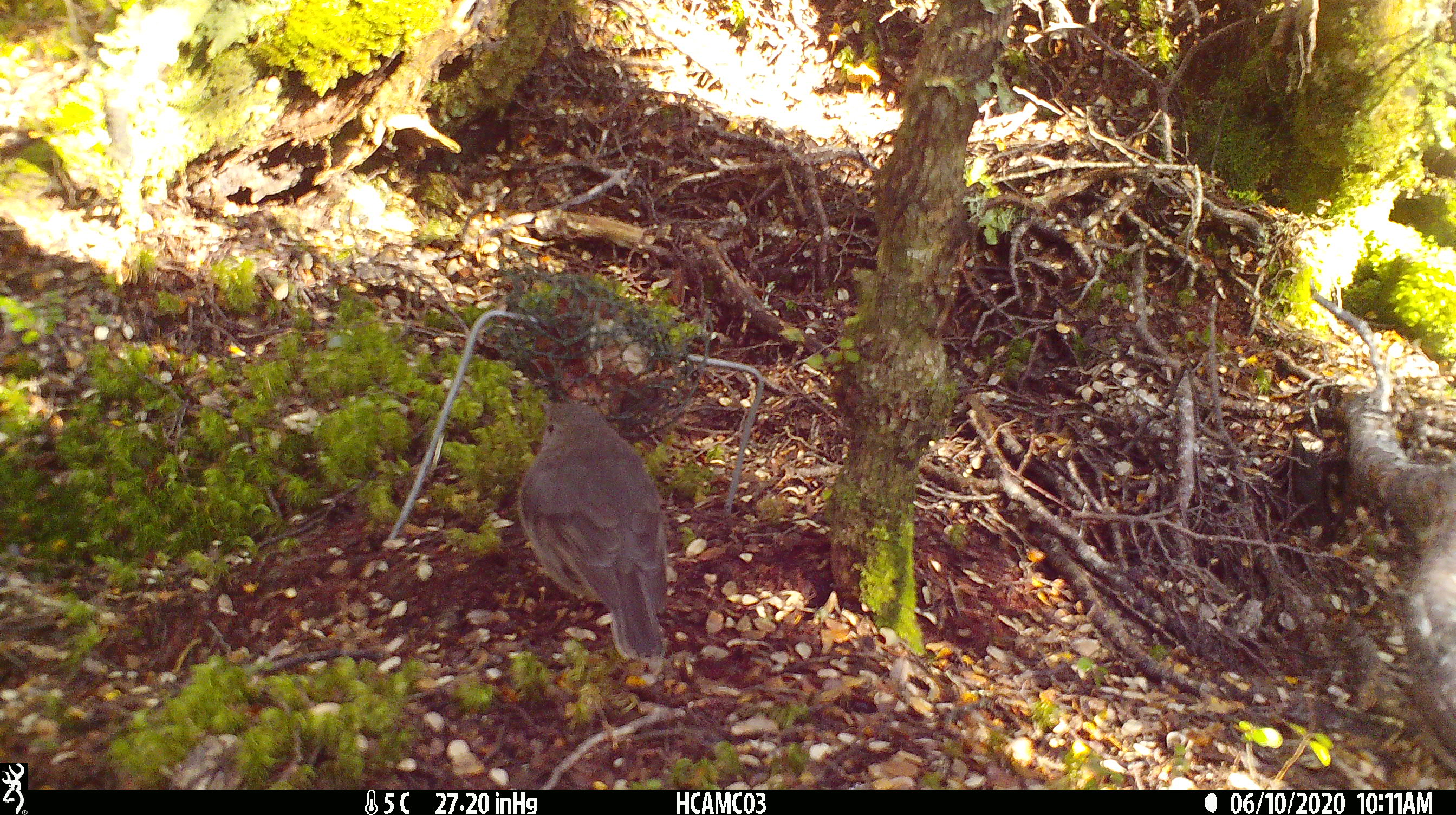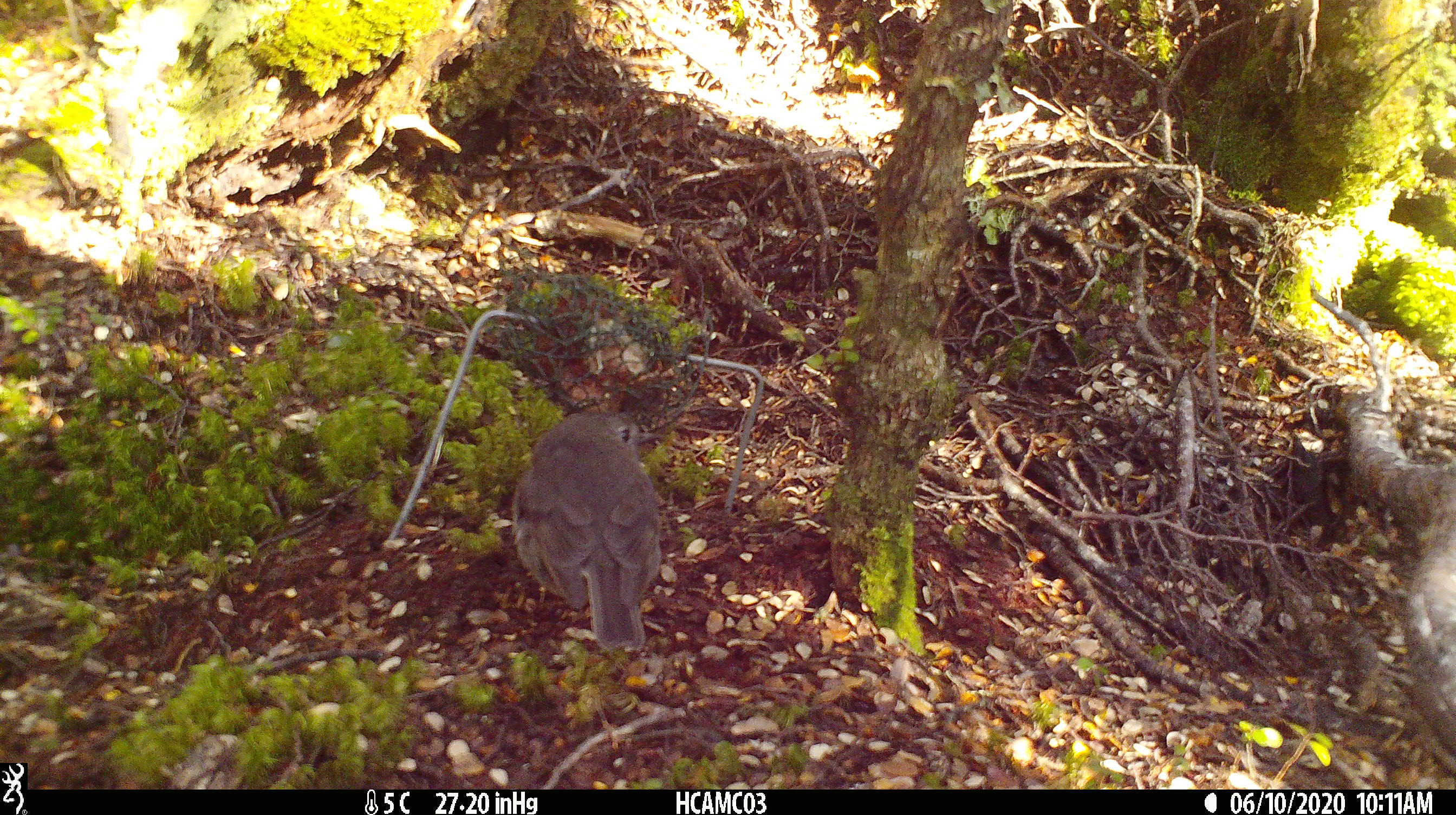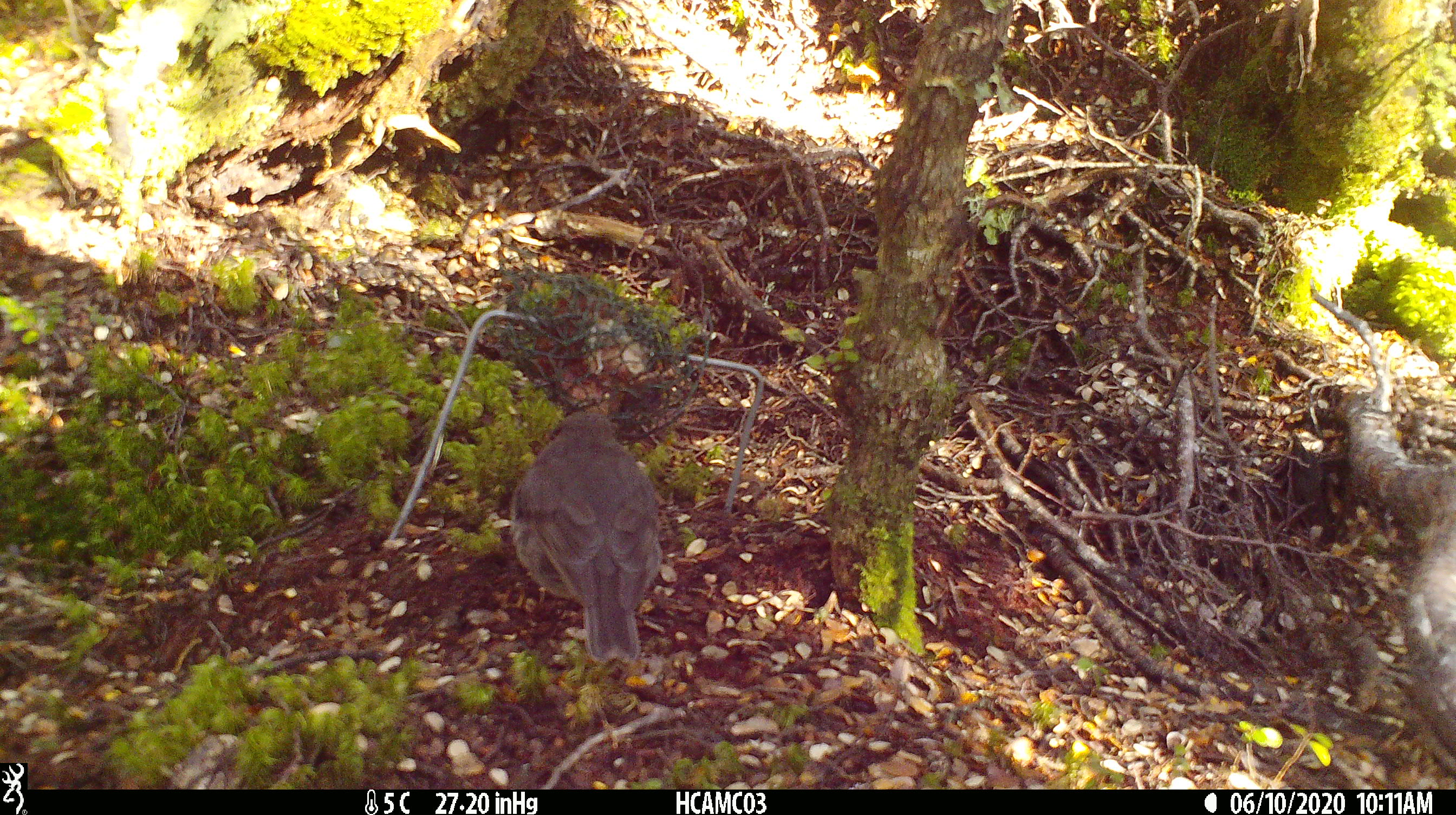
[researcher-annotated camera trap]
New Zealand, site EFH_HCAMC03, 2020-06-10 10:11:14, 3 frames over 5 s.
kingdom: Animalia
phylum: Chordata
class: Aves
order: Passeriformes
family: Petroicidae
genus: Petroica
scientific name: Petroica australis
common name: new zealand robin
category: robin